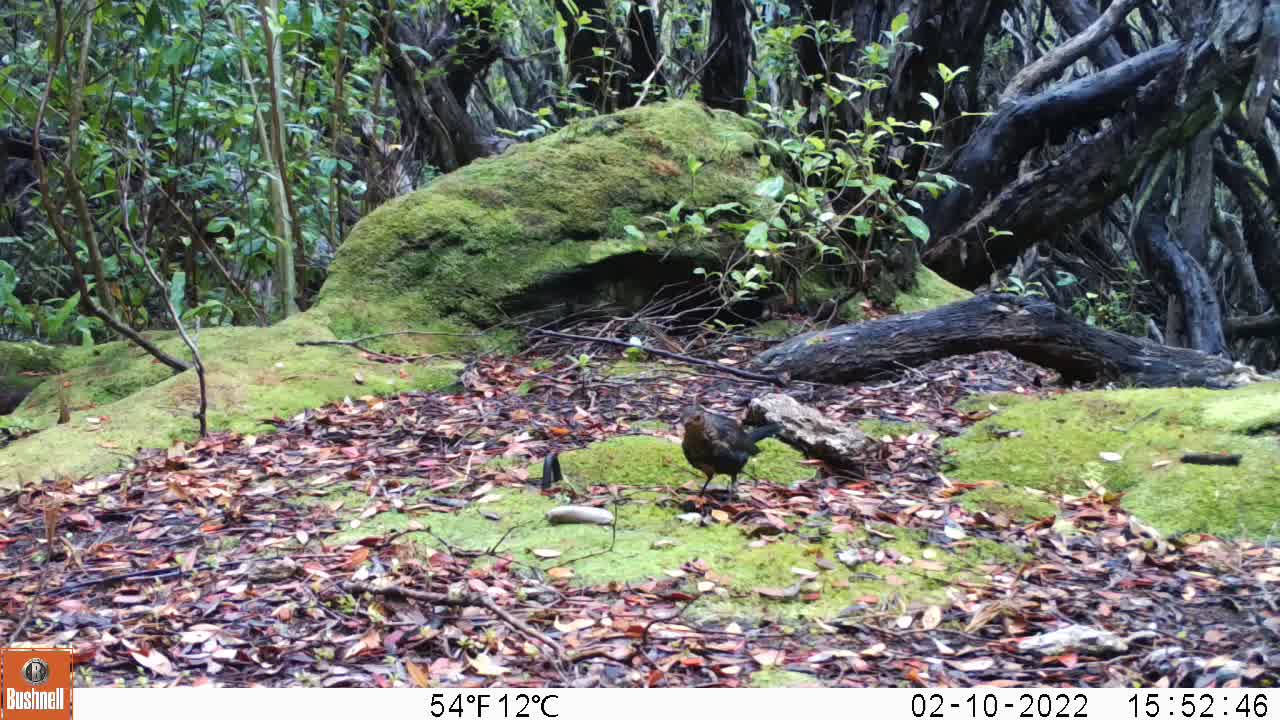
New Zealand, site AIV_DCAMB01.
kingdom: Animalia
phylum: Chordata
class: Aves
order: Passeriformes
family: Turdidae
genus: Turdus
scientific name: Turdus merula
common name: eurasian blackbird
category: blackbird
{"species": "blackbird (eurasian blackbird) (Turdus merula)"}